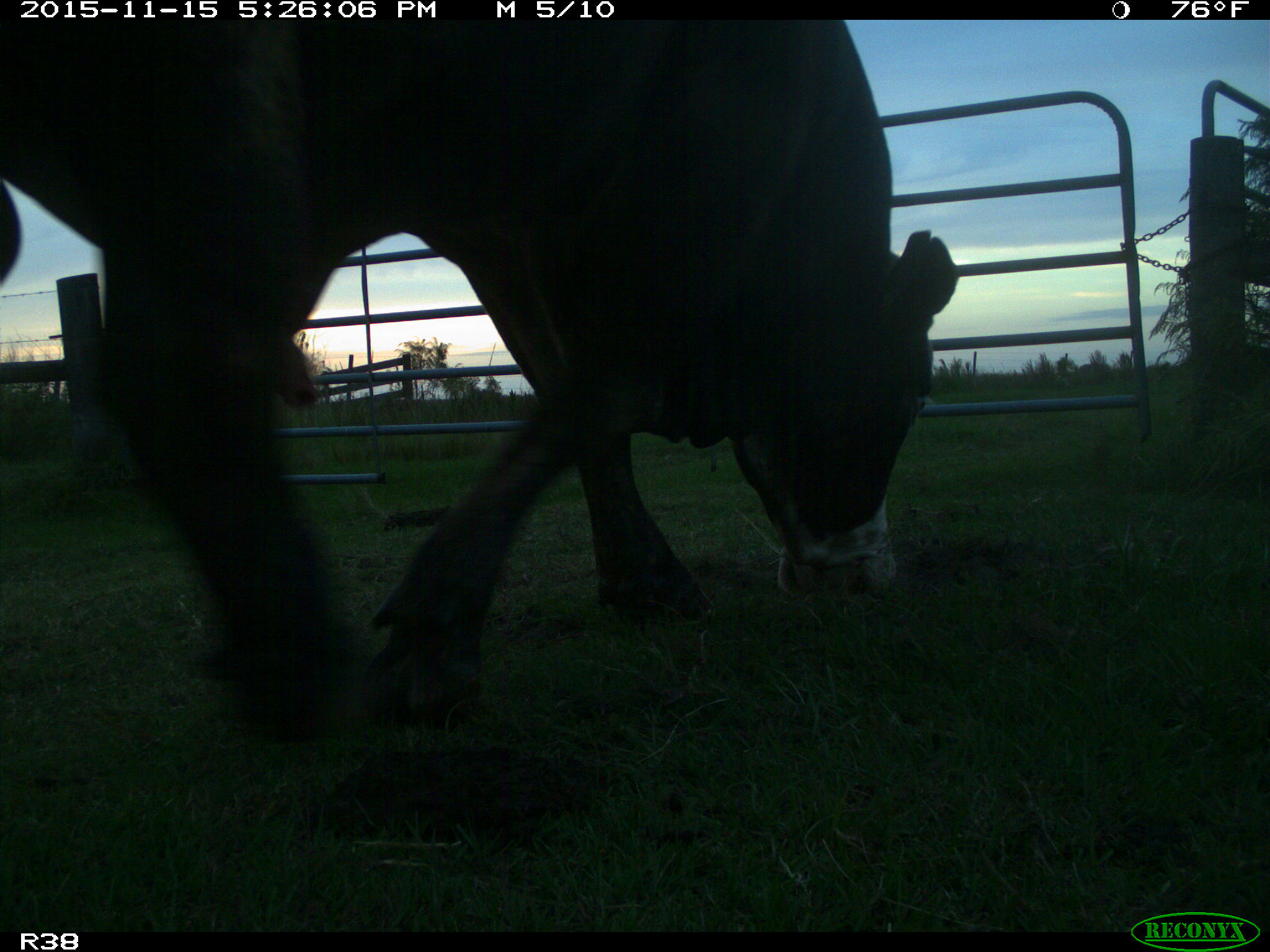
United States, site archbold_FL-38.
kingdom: Animalia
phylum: Chordata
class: Mammalia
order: Artiodactyla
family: Bovidae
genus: Bos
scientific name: Bos taurus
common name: domestic cow